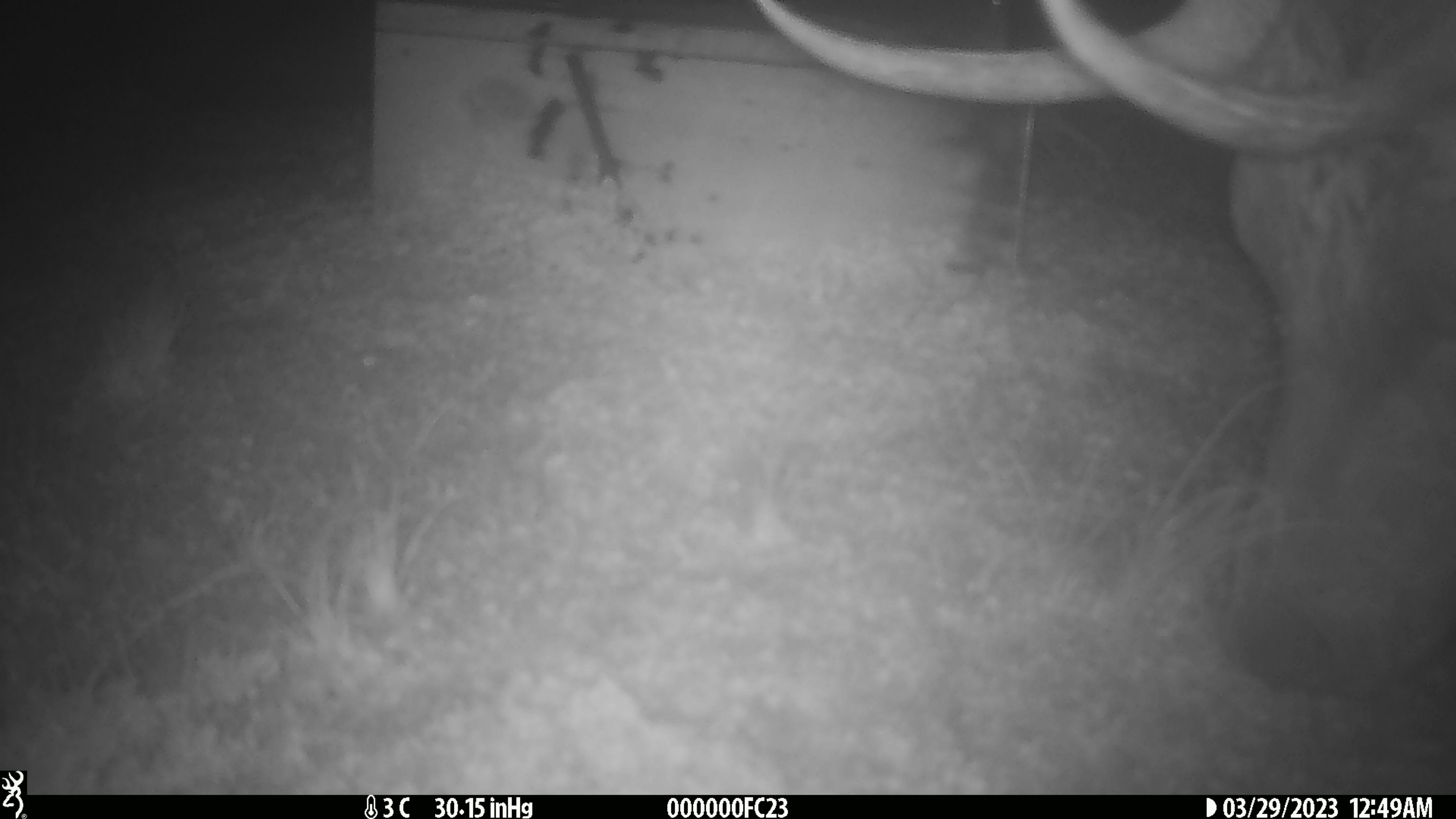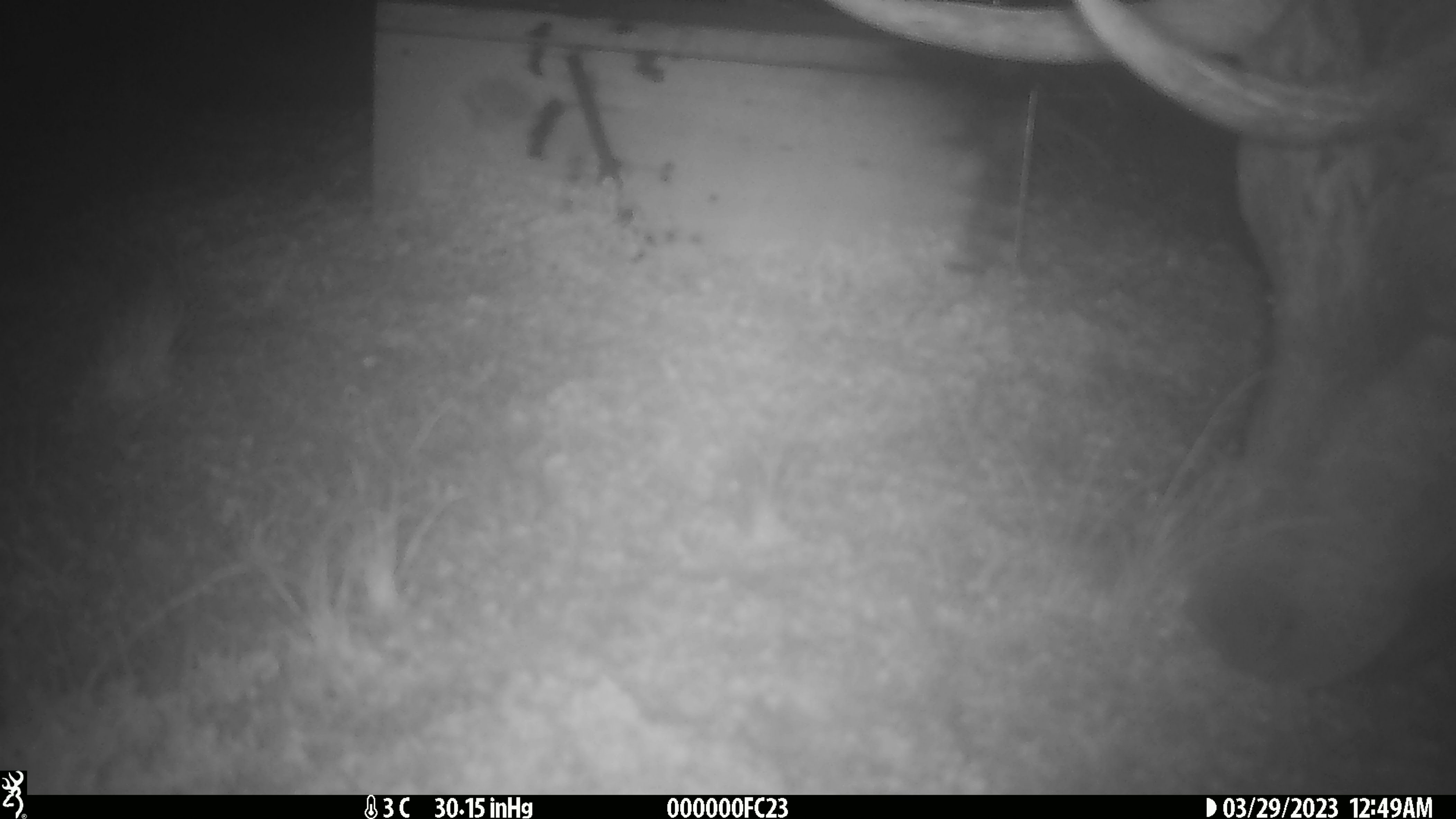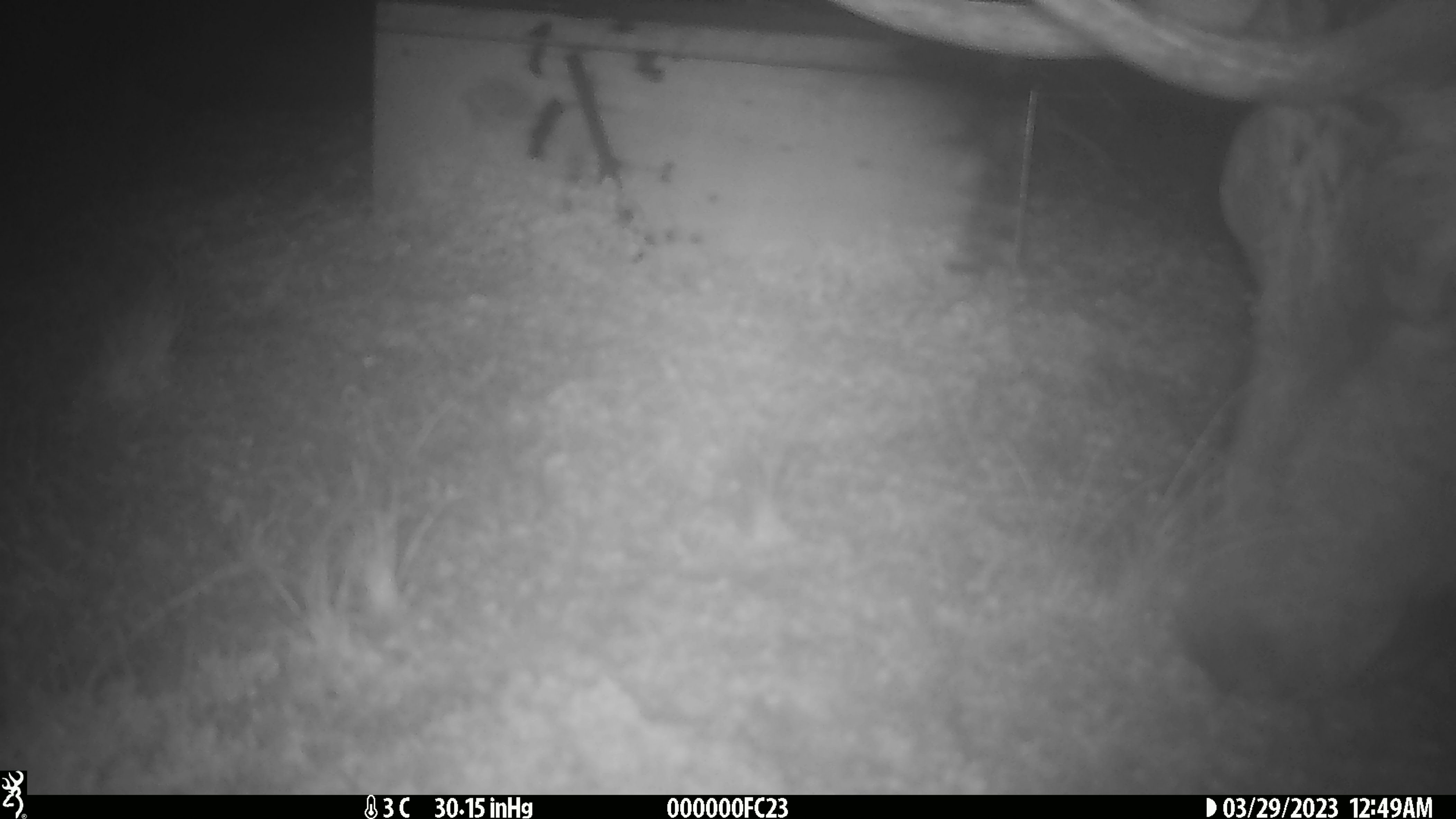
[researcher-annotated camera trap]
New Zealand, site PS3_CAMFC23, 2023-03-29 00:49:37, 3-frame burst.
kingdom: Animalia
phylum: Chordata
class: Mammalia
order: Artiodactyla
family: Cervidae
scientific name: Cervidae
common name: deer